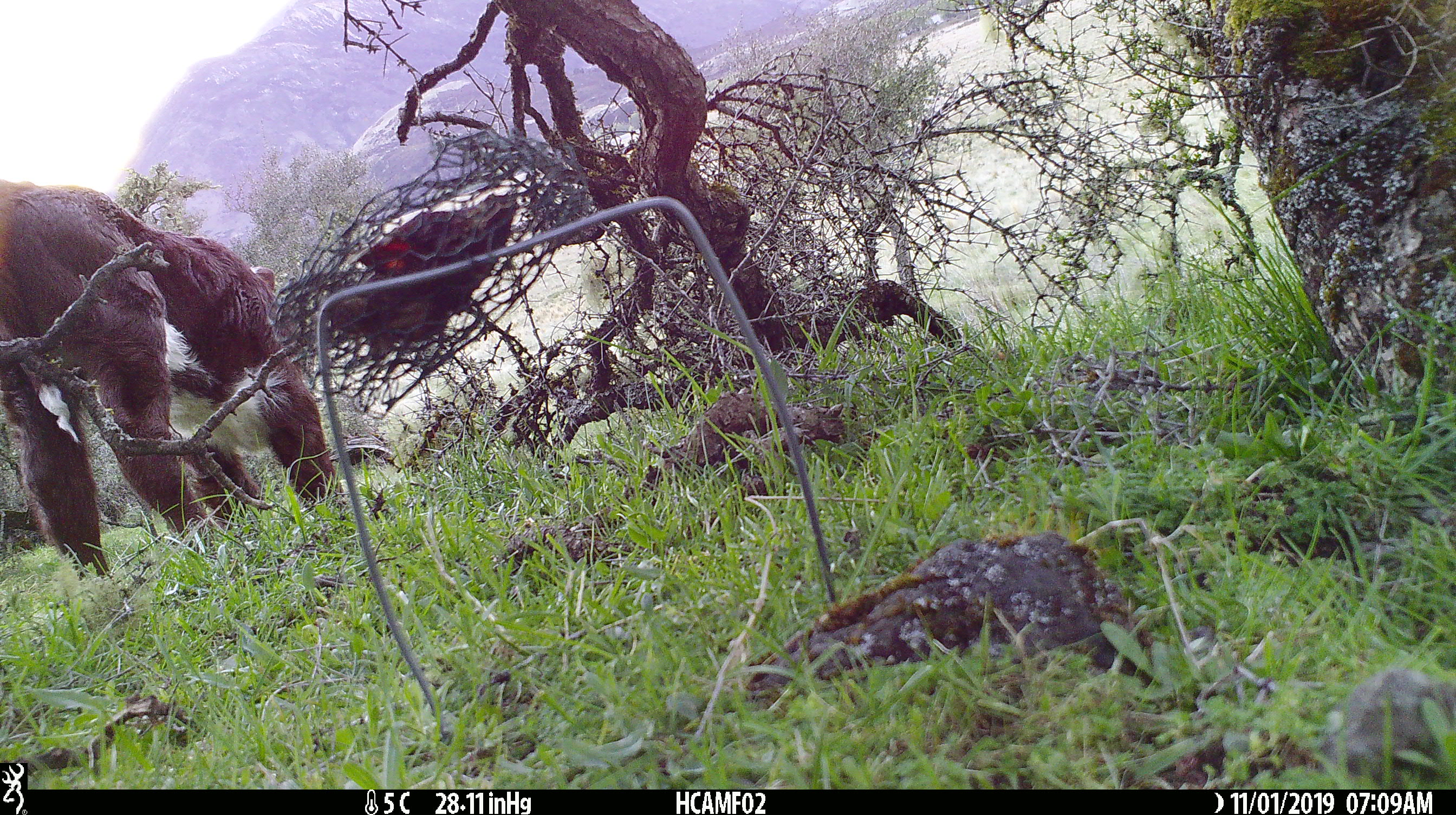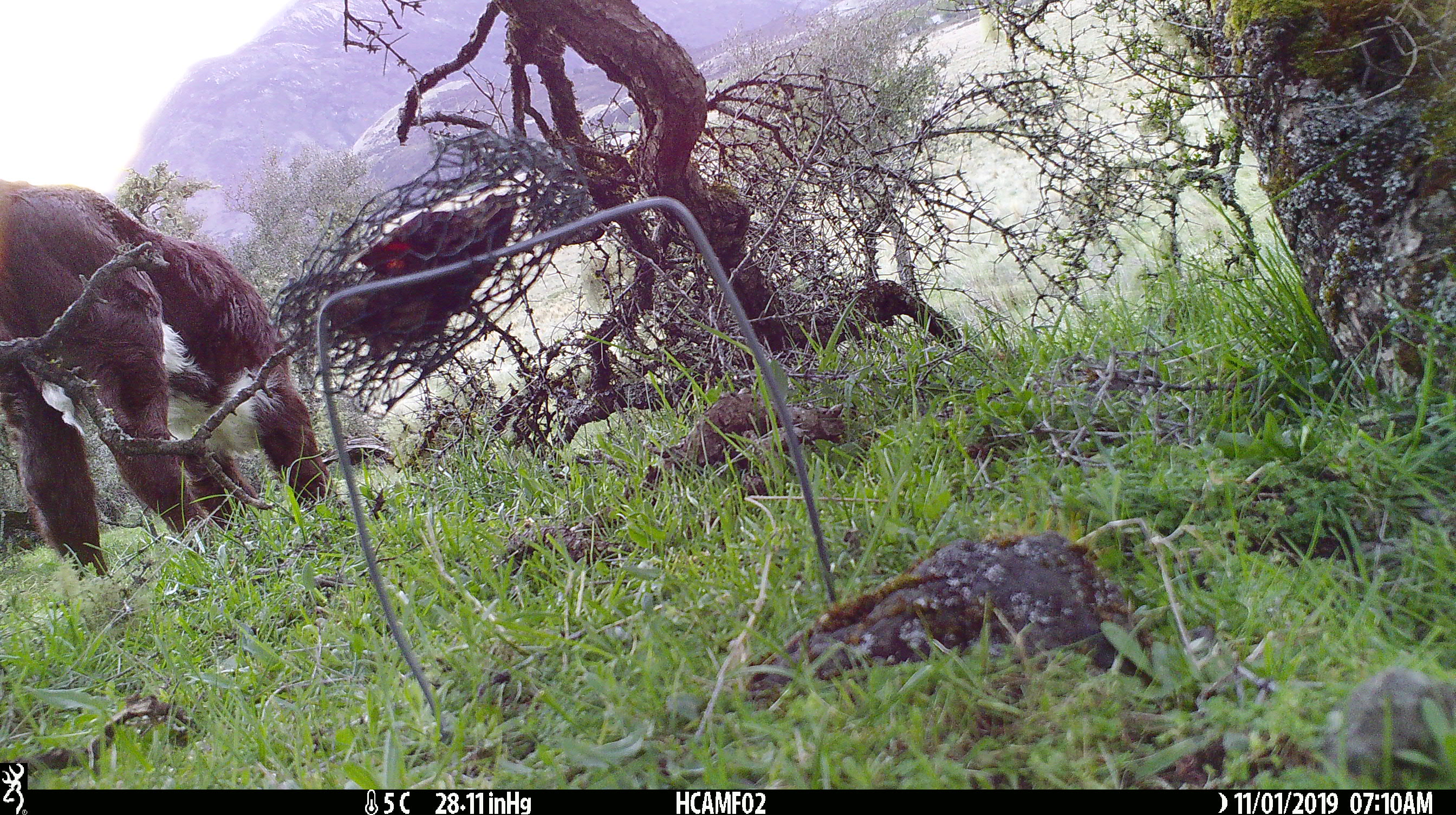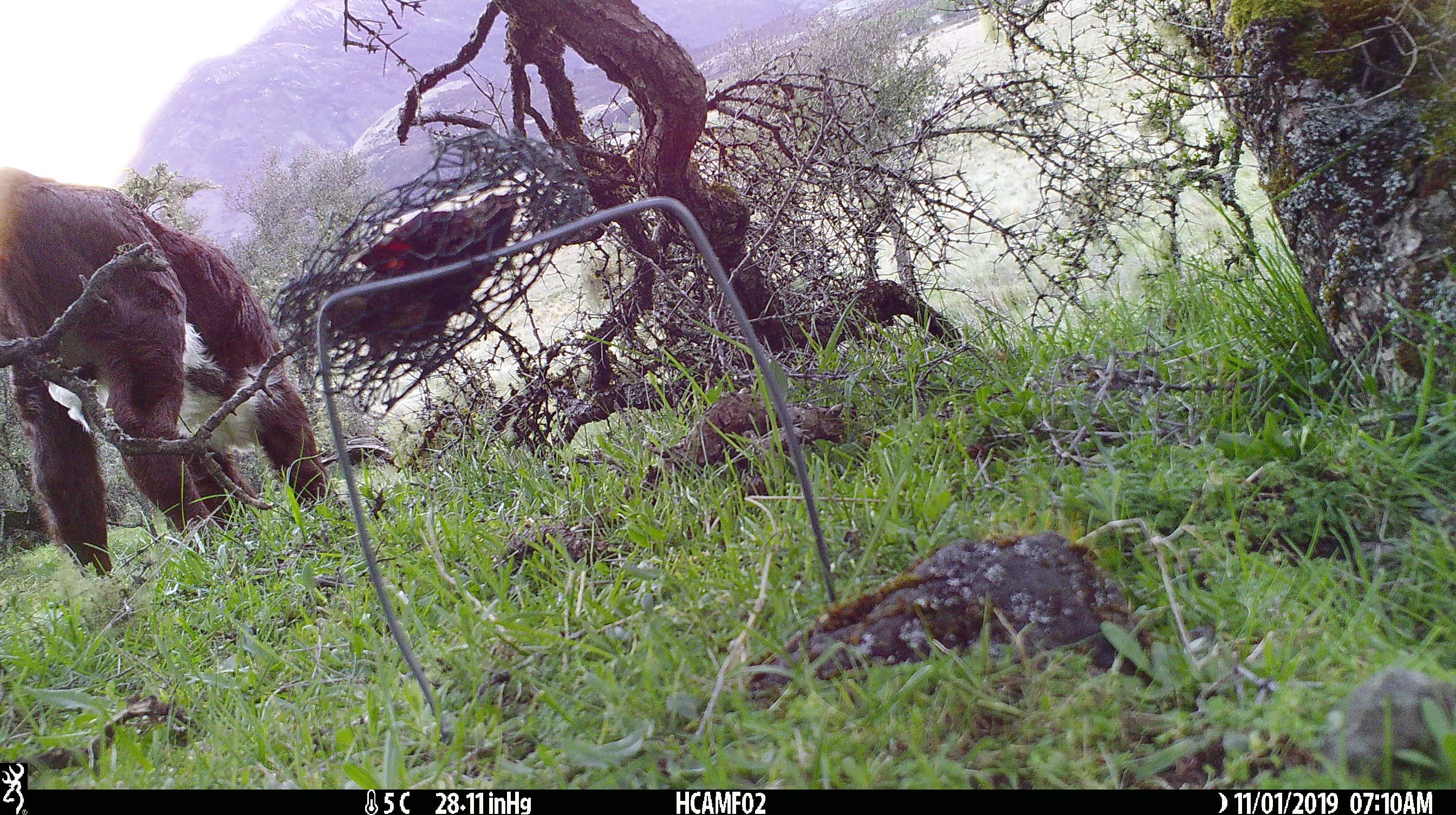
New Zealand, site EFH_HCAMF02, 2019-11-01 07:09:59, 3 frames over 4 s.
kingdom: Animalia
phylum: Chordata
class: Mammalia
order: Artiodactyla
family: Bovidae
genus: Bos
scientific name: Bos taurus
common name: domestic cow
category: cow